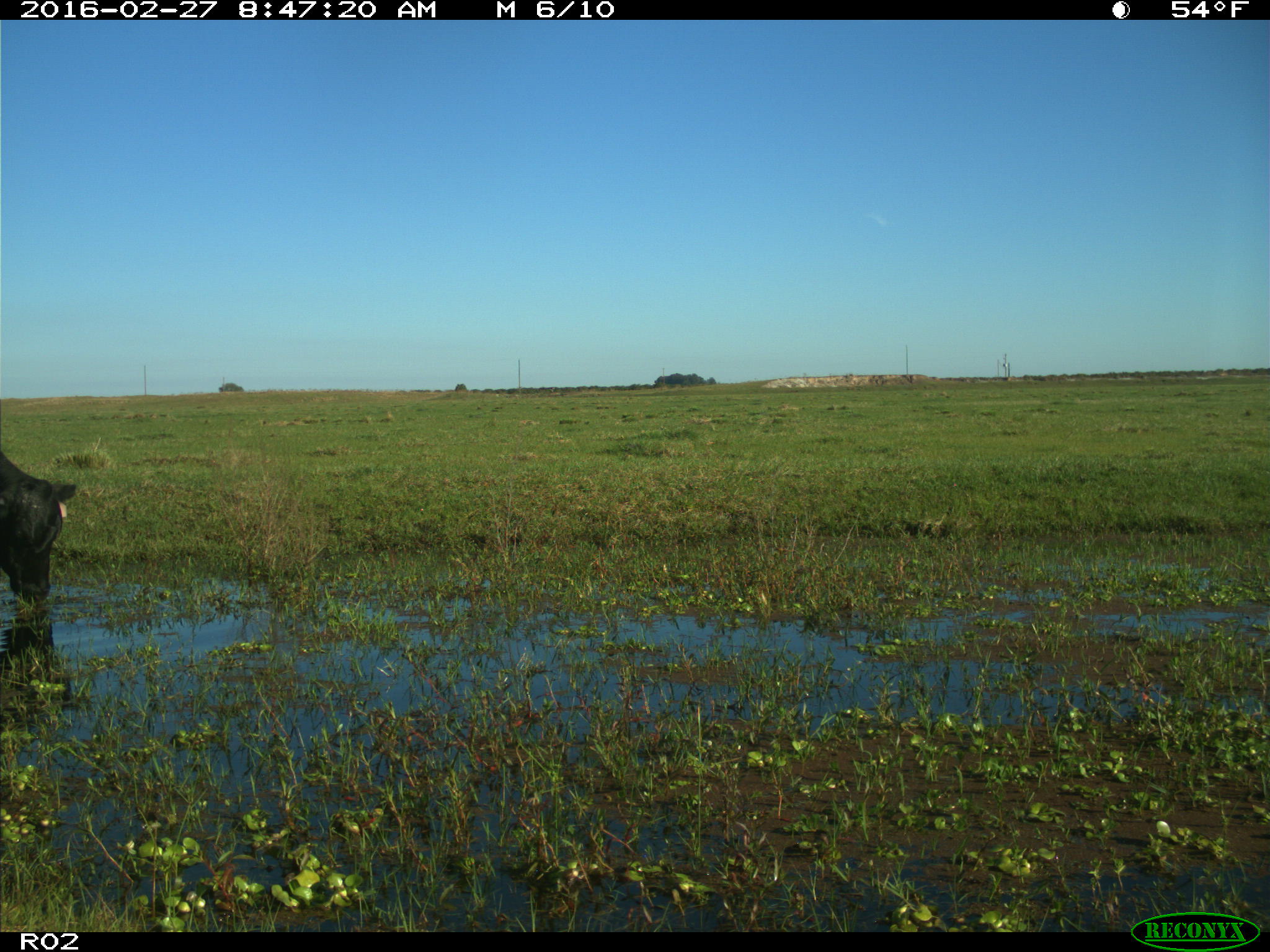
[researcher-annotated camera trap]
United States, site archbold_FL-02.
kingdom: Animalia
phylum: Chordata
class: Mammalia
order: Artiodactyla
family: Bovidae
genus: Bos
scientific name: Bos taurus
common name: domestic cow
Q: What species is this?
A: Bos taurus (domestic cow).